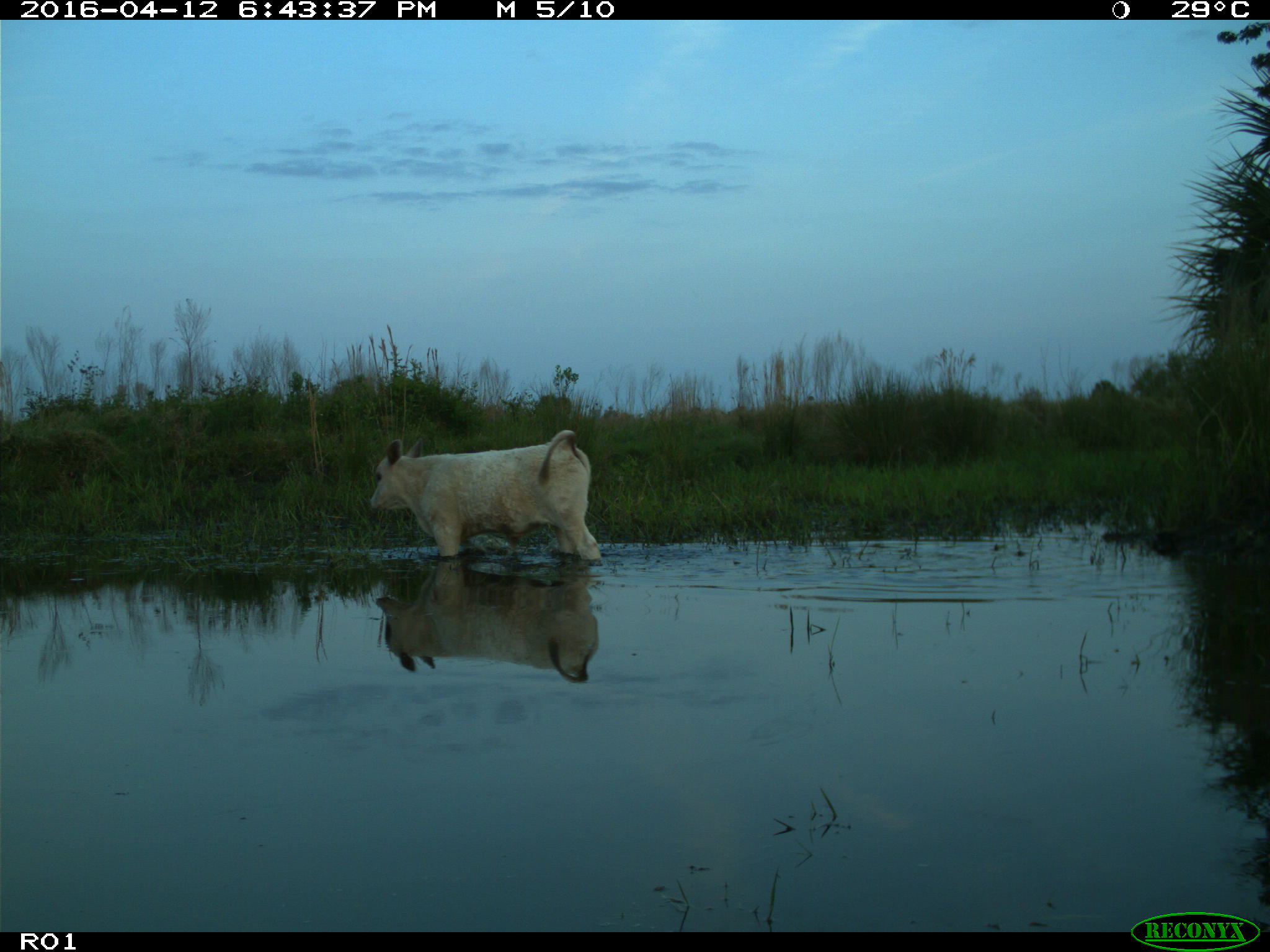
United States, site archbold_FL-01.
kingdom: Animalia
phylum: Chordata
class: Mammalia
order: Artiodactyla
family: Bovidae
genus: Bos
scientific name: Bos taurus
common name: domestic cow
Bos taurus (domestic cow).